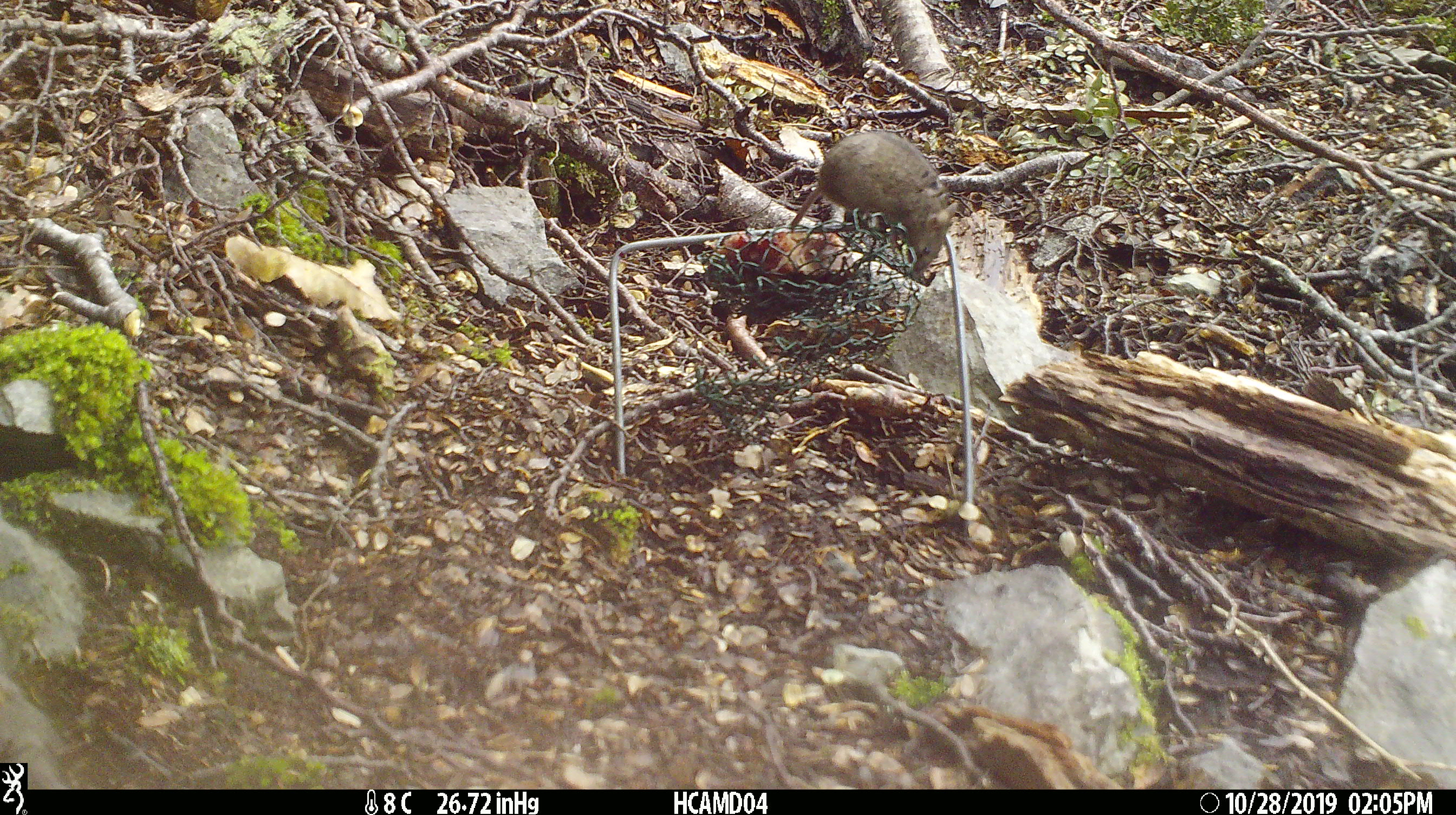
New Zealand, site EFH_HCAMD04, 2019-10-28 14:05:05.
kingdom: Animalia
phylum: Chordata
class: Mammalia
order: Rodentia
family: Muridae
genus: Mus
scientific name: Mus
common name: mouse